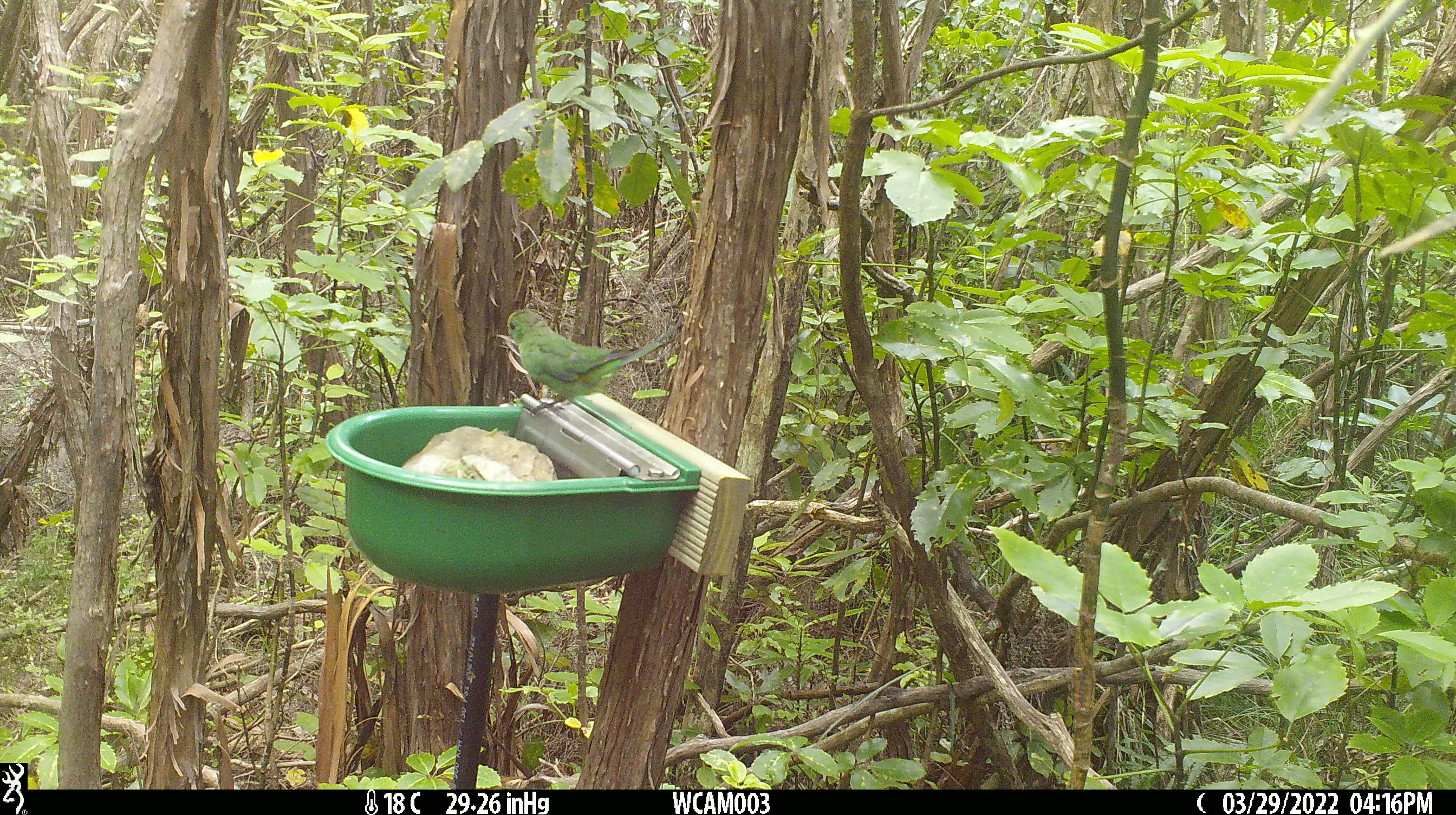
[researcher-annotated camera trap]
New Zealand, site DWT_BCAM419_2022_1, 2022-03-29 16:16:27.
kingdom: Animalia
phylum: Chordata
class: Aves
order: Psittaciformes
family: Psittaculidae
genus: Cyanoramphus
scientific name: Cyanoramphus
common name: parakeet